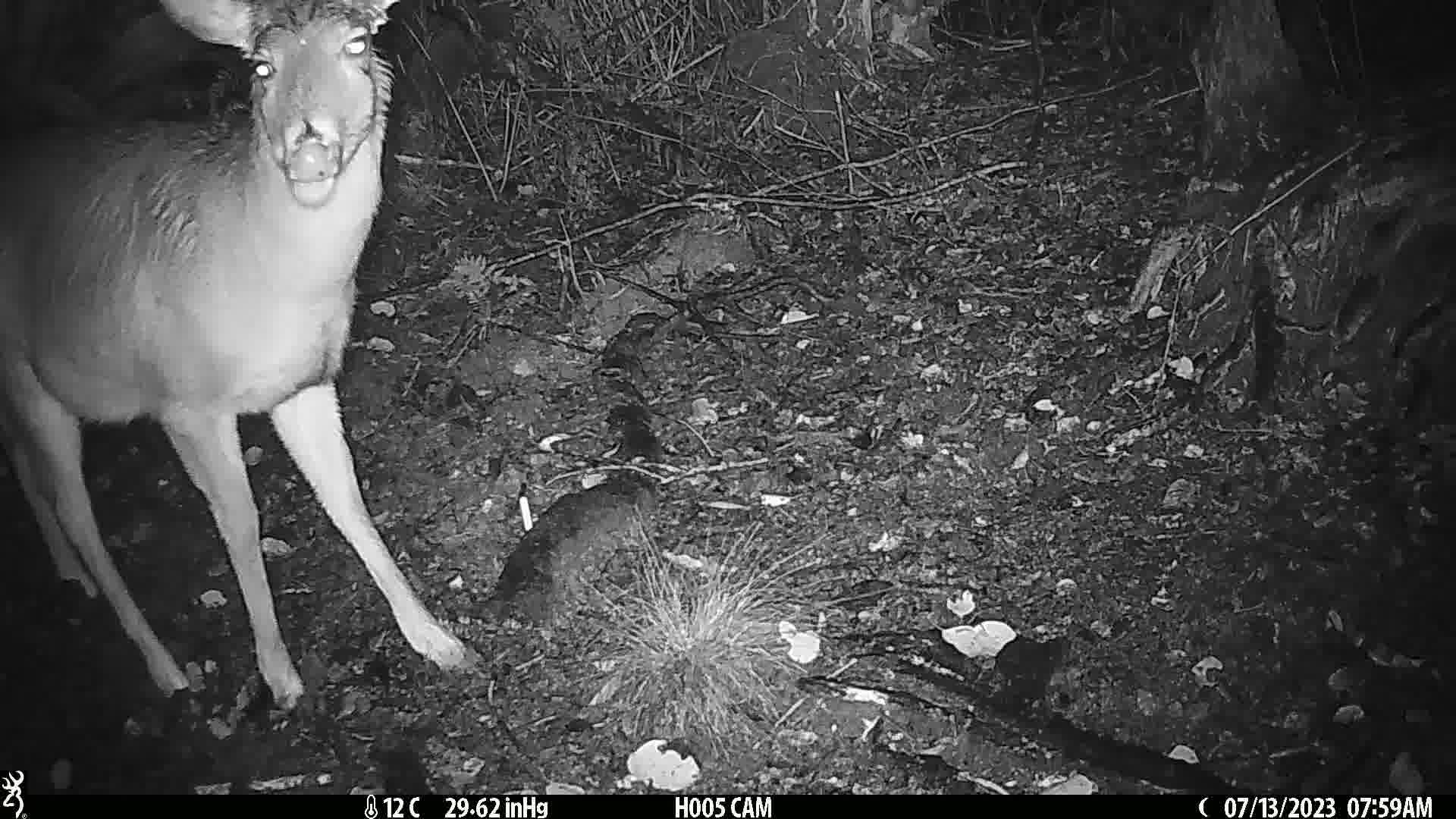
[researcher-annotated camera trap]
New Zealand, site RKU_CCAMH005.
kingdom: Animalia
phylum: Chordata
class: Mammalia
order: Artiodactyla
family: Cervidae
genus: Odocoileus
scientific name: Odocoileus virginianus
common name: white-tailed deer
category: white tailed deer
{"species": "white tailed deer (white-tailed deer) (Odocoileus virginianus)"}